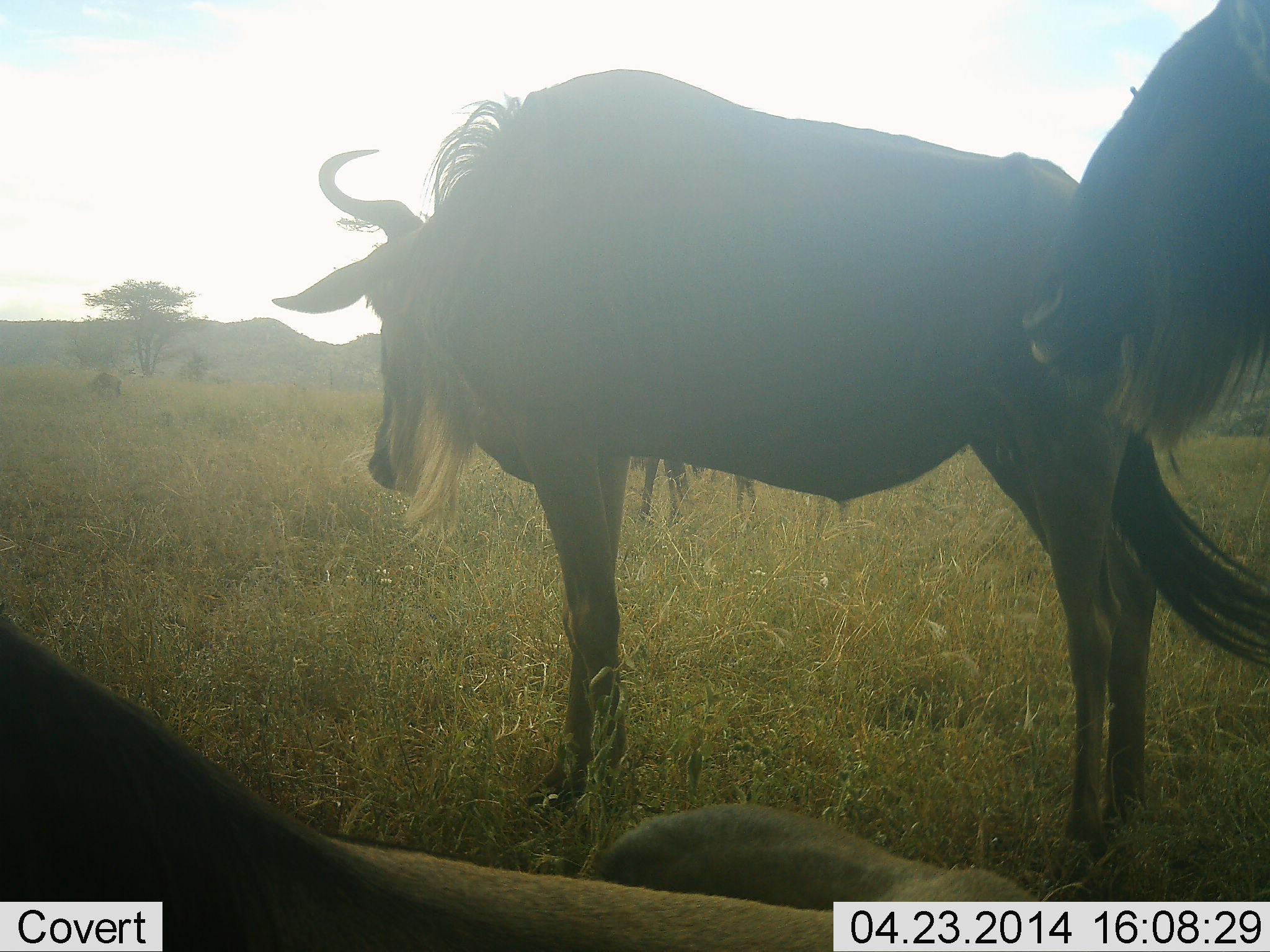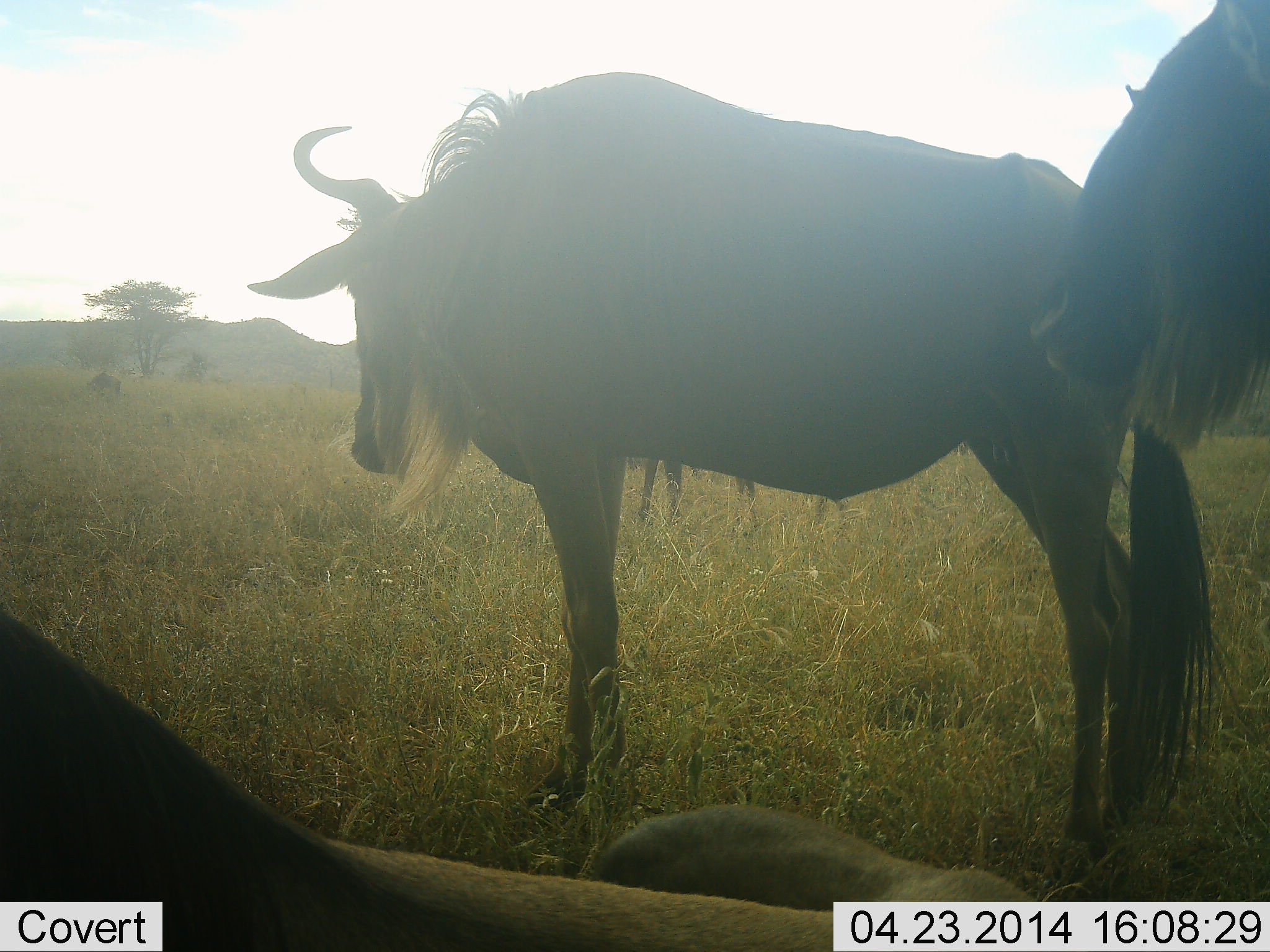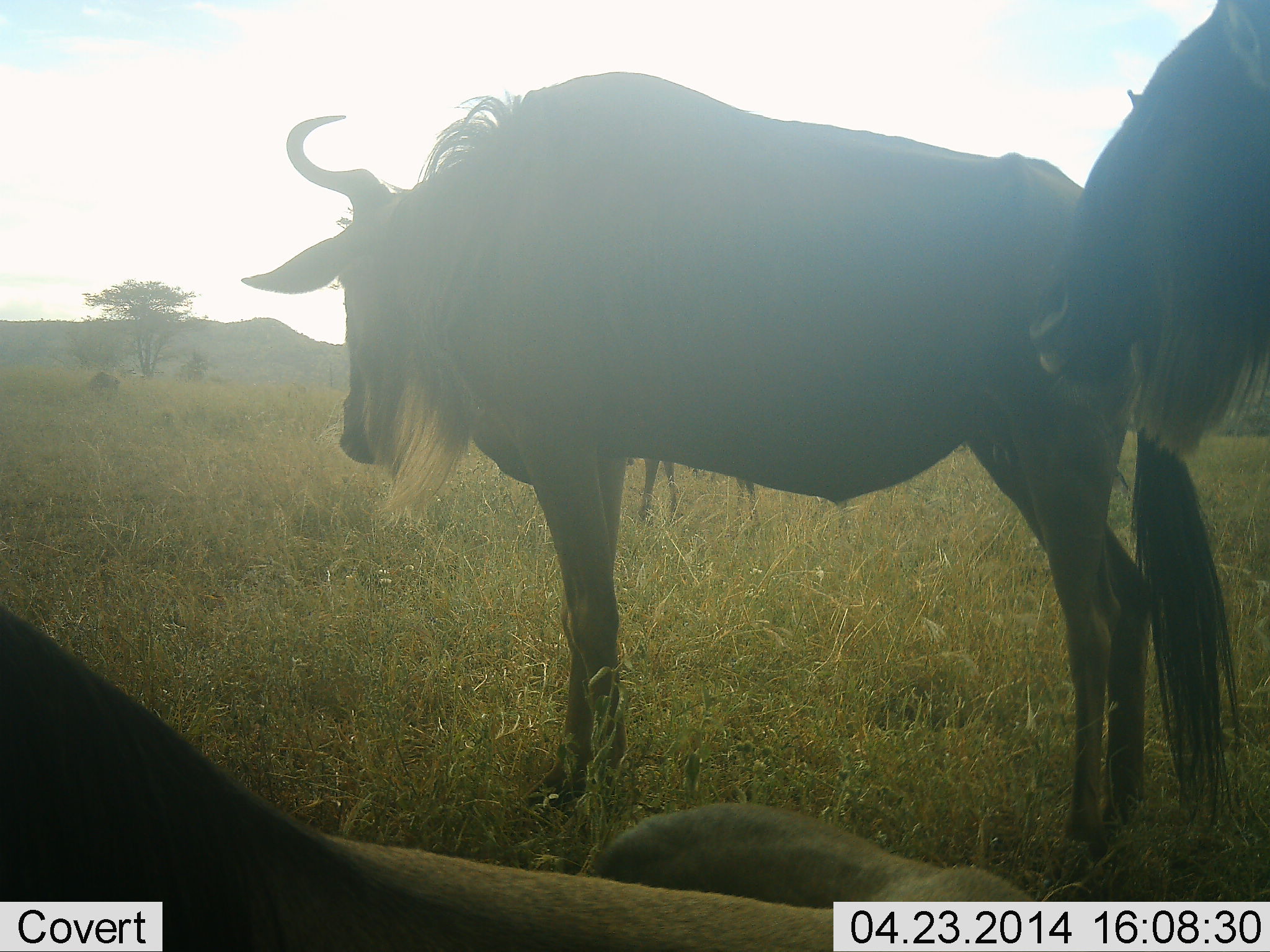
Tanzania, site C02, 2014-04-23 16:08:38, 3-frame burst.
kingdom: Animalia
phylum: Chordata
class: Mammalia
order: Artiodactyla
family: Bovidae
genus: Connochaetes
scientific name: Connochaetes taurinus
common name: blue wildebeest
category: wildebeest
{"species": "wildebeest (blue wildebeest) (Connochaetes taurinus)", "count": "3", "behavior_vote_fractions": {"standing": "60%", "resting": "90%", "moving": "0%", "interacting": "0%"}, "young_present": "0%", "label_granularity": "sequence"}